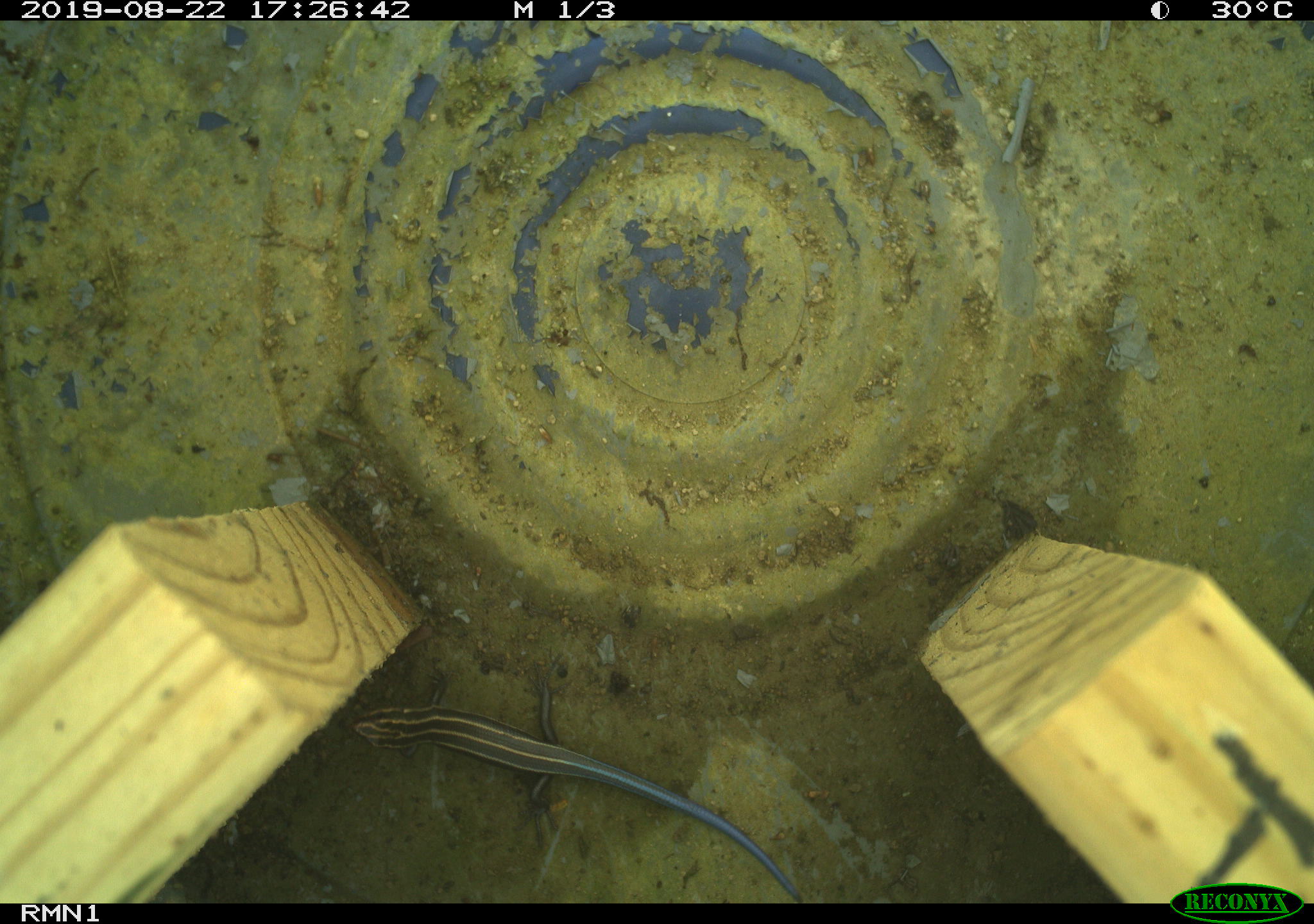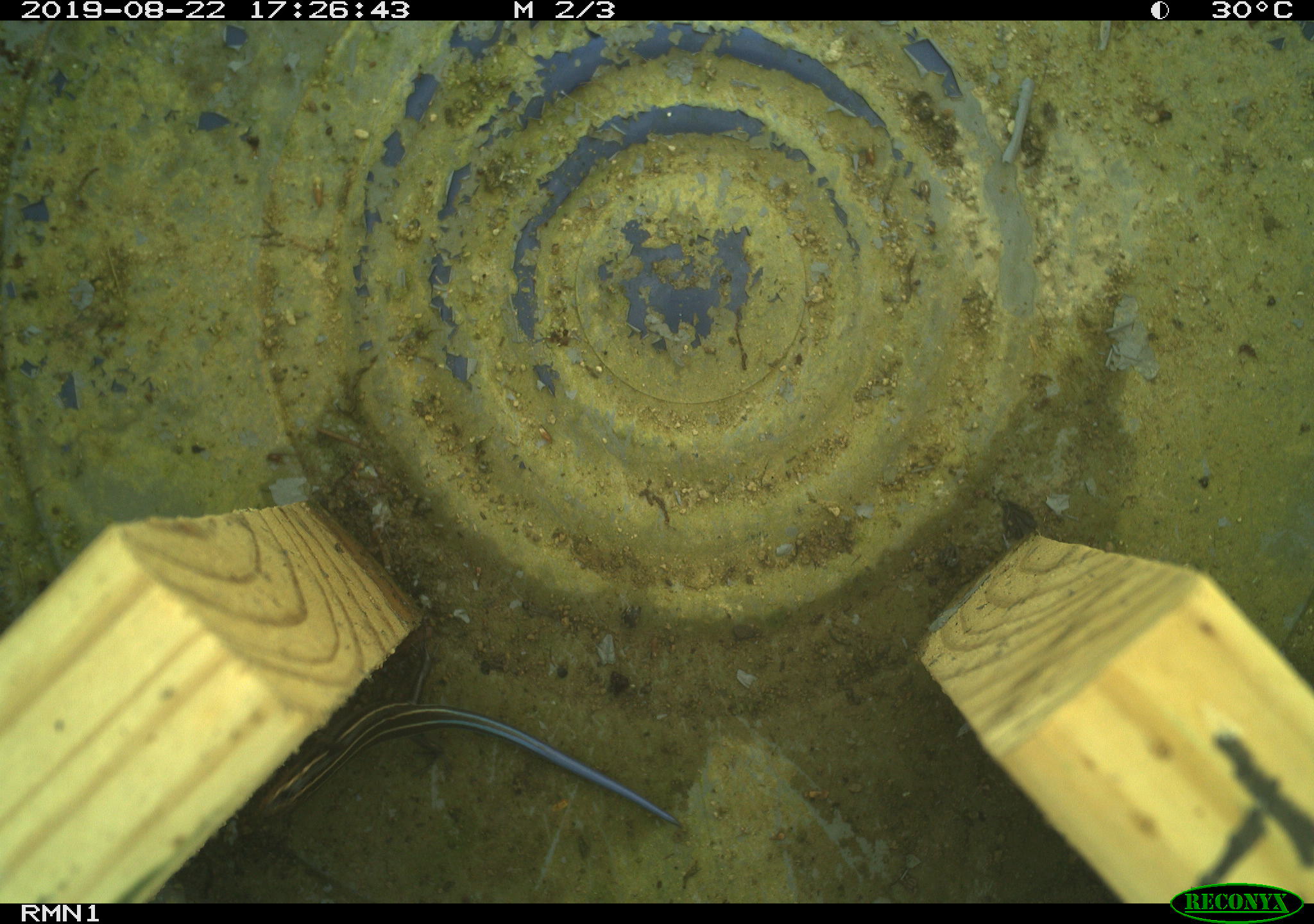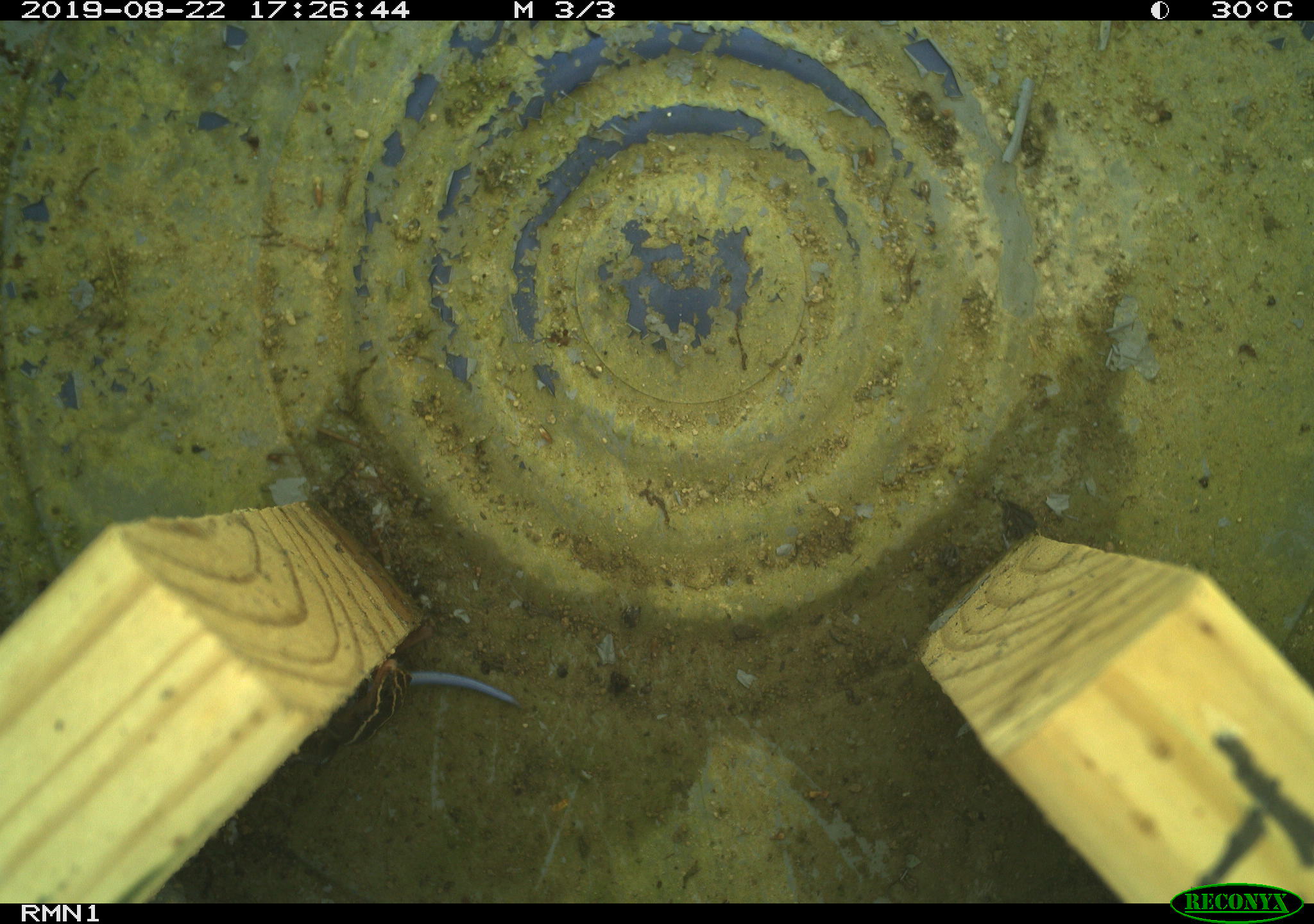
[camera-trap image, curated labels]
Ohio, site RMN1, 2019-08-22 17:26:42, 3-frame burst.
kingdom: Animalia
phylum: Chordata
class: Reptilia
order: Squamata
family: Scincidae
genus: Plestiodon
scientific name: Plestiodon fasciatus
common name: common five-lined skink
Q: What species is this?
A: Common five-lined skink (Plestiodon fasciatus).